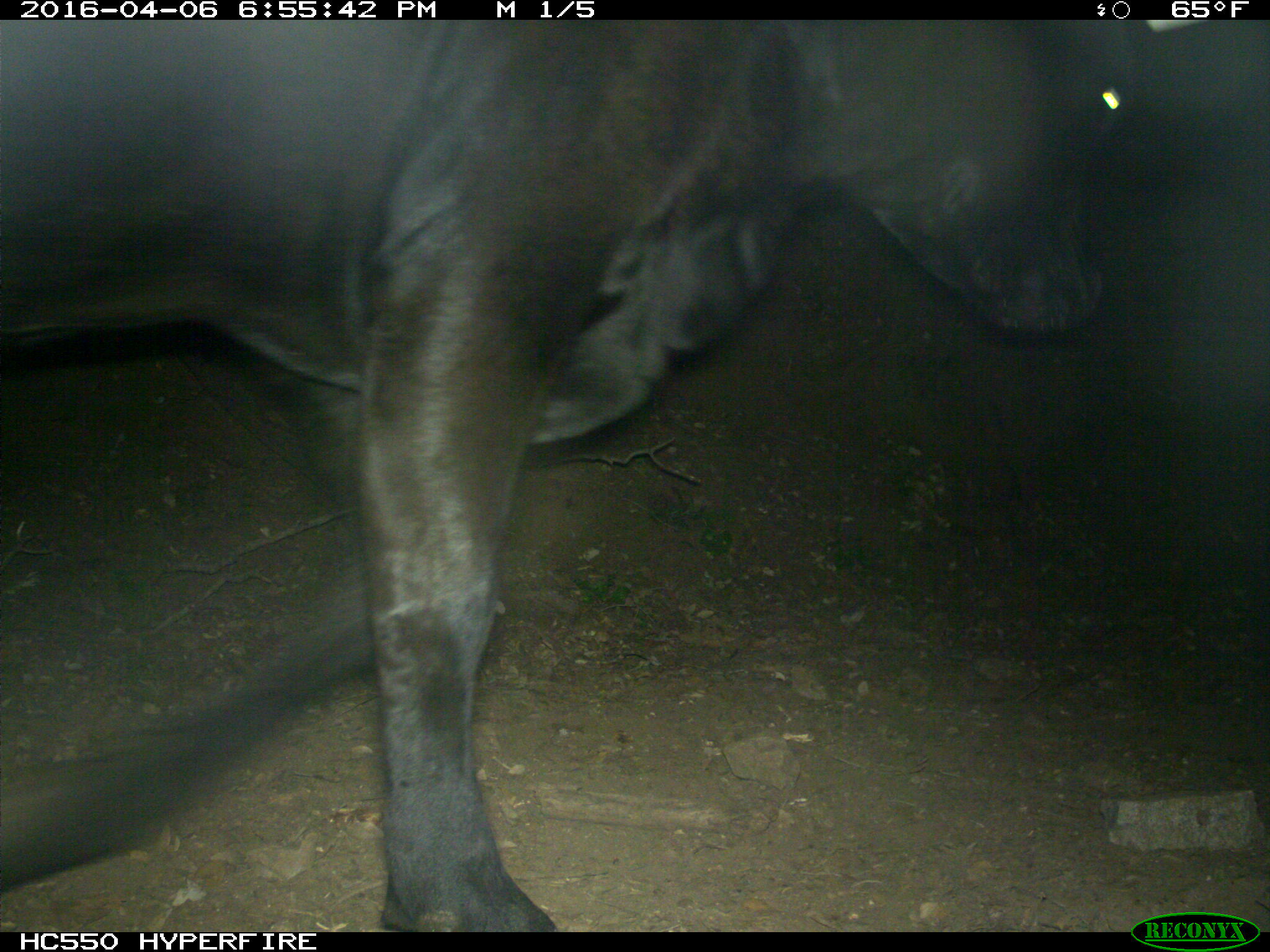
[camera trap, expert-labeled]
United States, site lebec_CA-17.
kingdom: Animalia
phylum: Chordata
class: Mammalia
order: Artiodactyla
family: Bovidae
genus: Bos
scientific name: Bos taurus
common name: domestic cow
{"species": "Bos taurus (domestic cow)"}